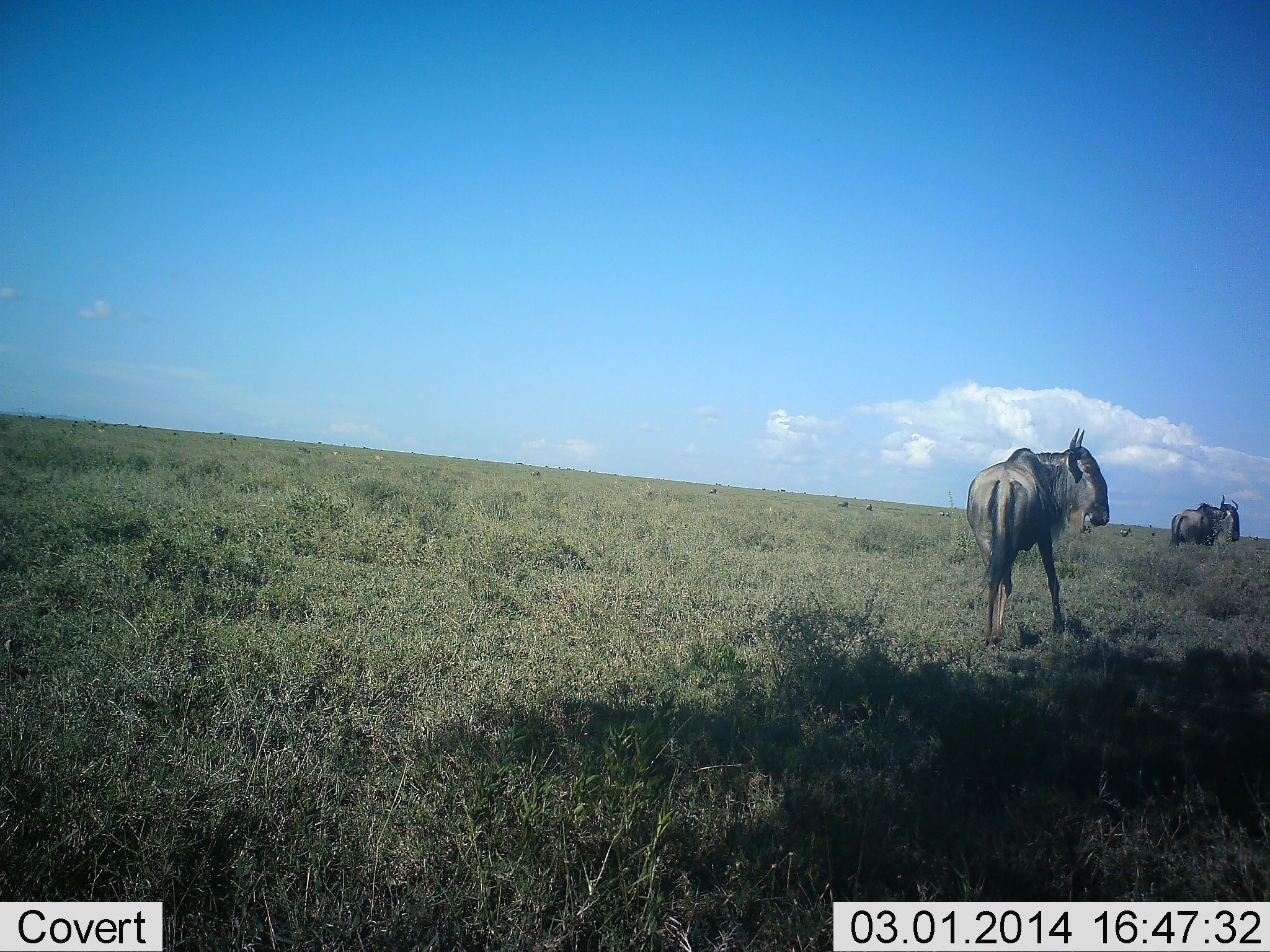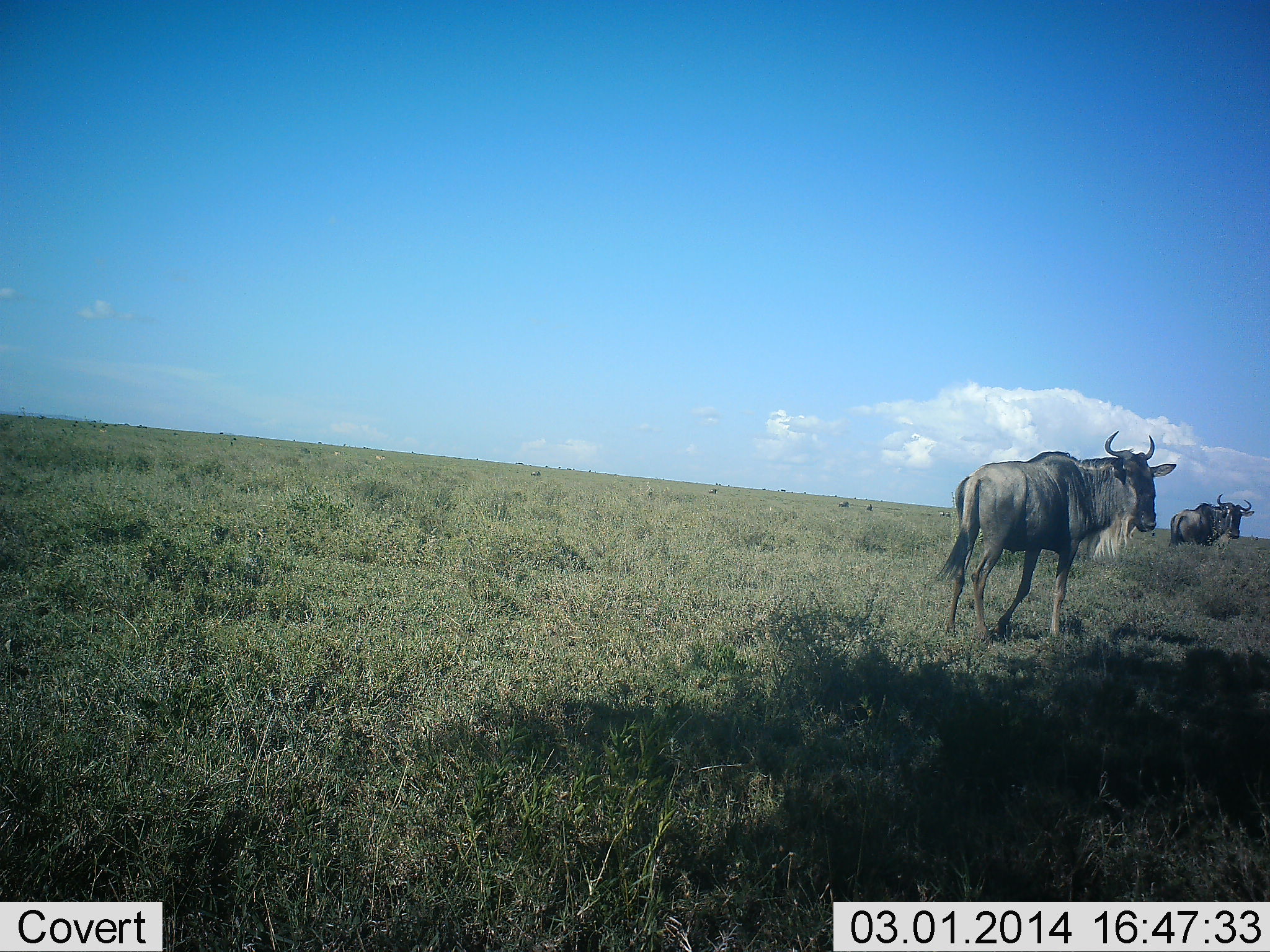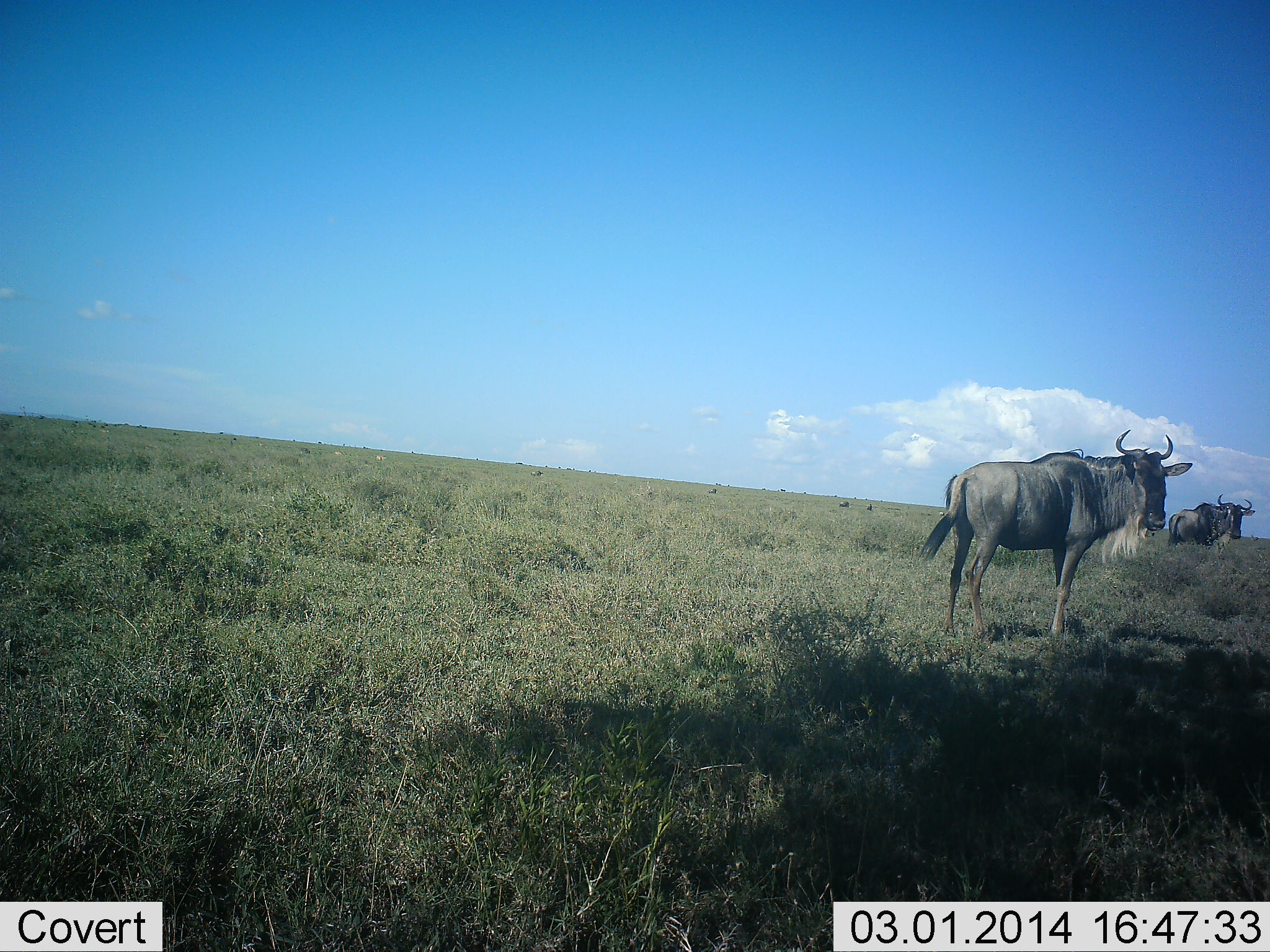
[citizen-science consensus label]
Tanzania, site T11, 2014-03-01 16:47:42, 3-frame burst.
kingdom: Animalia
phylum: Chordata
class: Mammalia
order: Artiodactyla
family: Bovidae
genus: Connochaetes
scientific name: Connochaetes taurinus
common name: blue wildebeest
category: wildebeest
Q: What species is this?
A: Wildebeest (blue wildebeest) (Connochaetes taurinus).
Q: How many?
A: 2.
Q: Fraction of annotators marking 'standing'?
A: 40%.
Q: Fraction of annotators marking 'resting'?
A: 0%.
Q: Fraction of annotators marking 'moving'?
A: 60%.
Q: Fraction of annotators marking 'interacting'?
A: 10%.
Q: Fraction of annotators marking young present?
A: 0%.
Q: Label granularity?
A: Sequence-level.